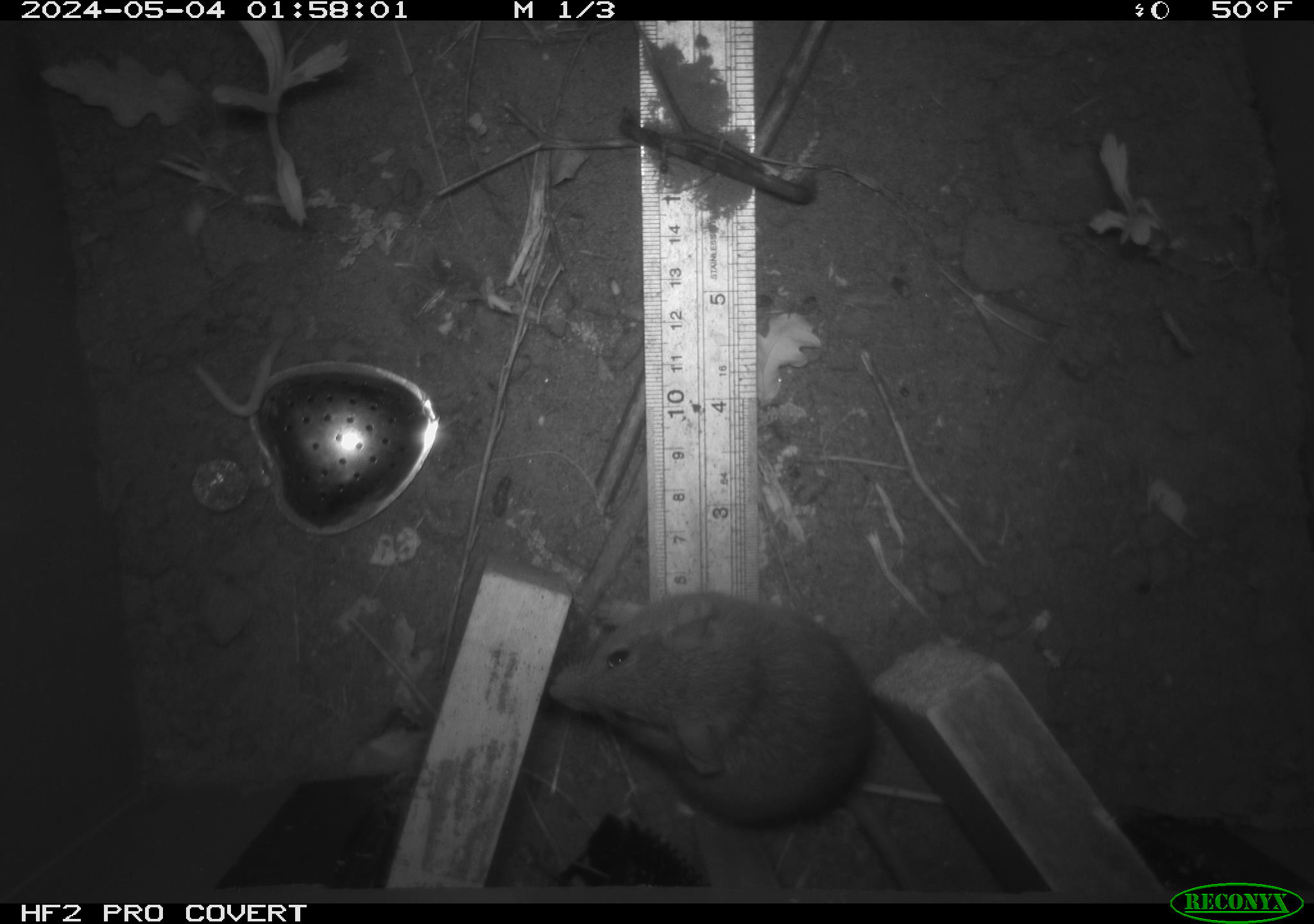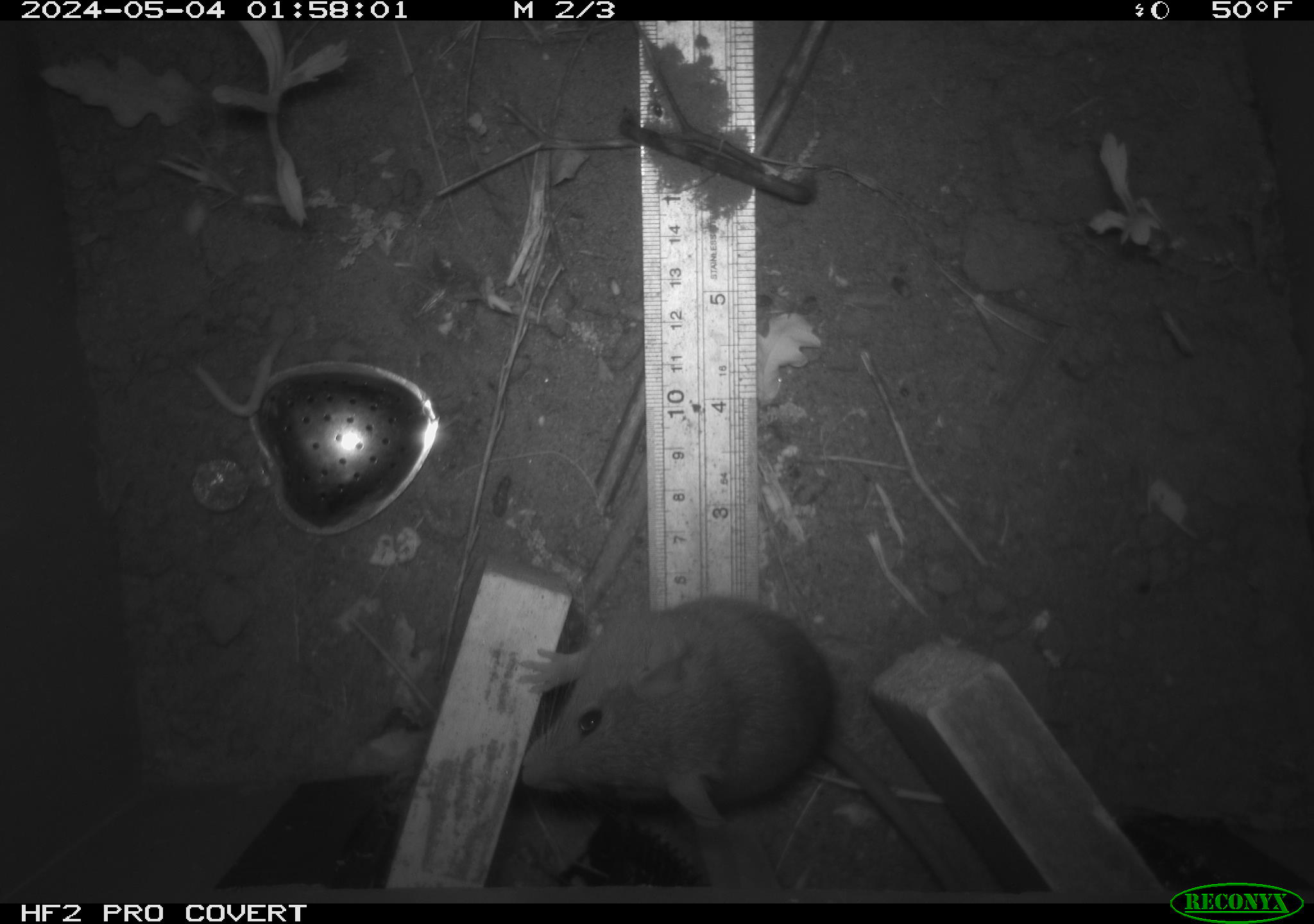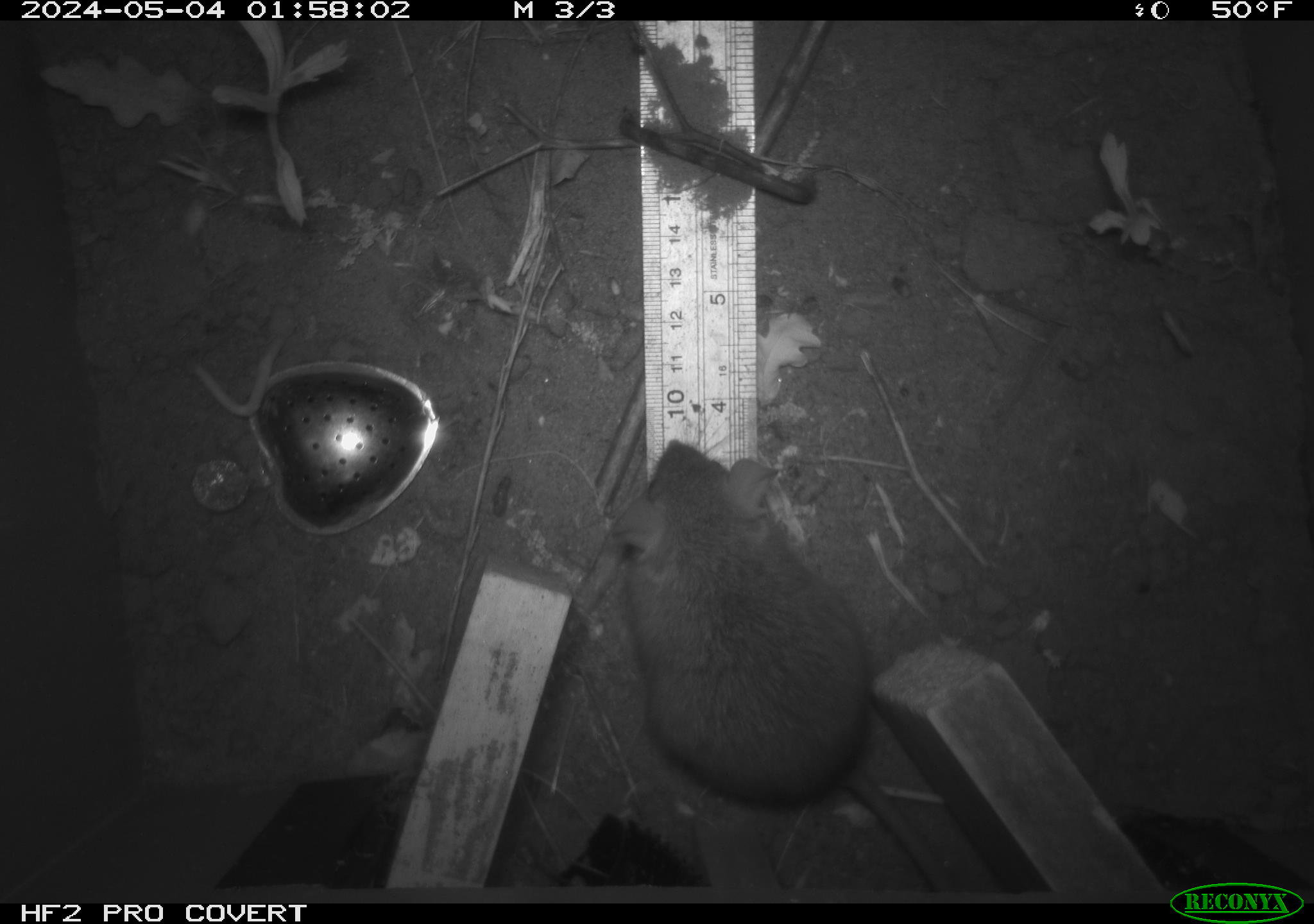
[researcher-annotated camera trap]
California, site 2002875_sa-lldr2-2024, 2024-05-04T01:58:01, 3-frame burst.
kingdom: Animalia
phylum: Chordata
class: Mammalia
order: Rodentia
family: Muridae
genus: Rattus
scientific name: Rattus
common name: rat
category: rattus species